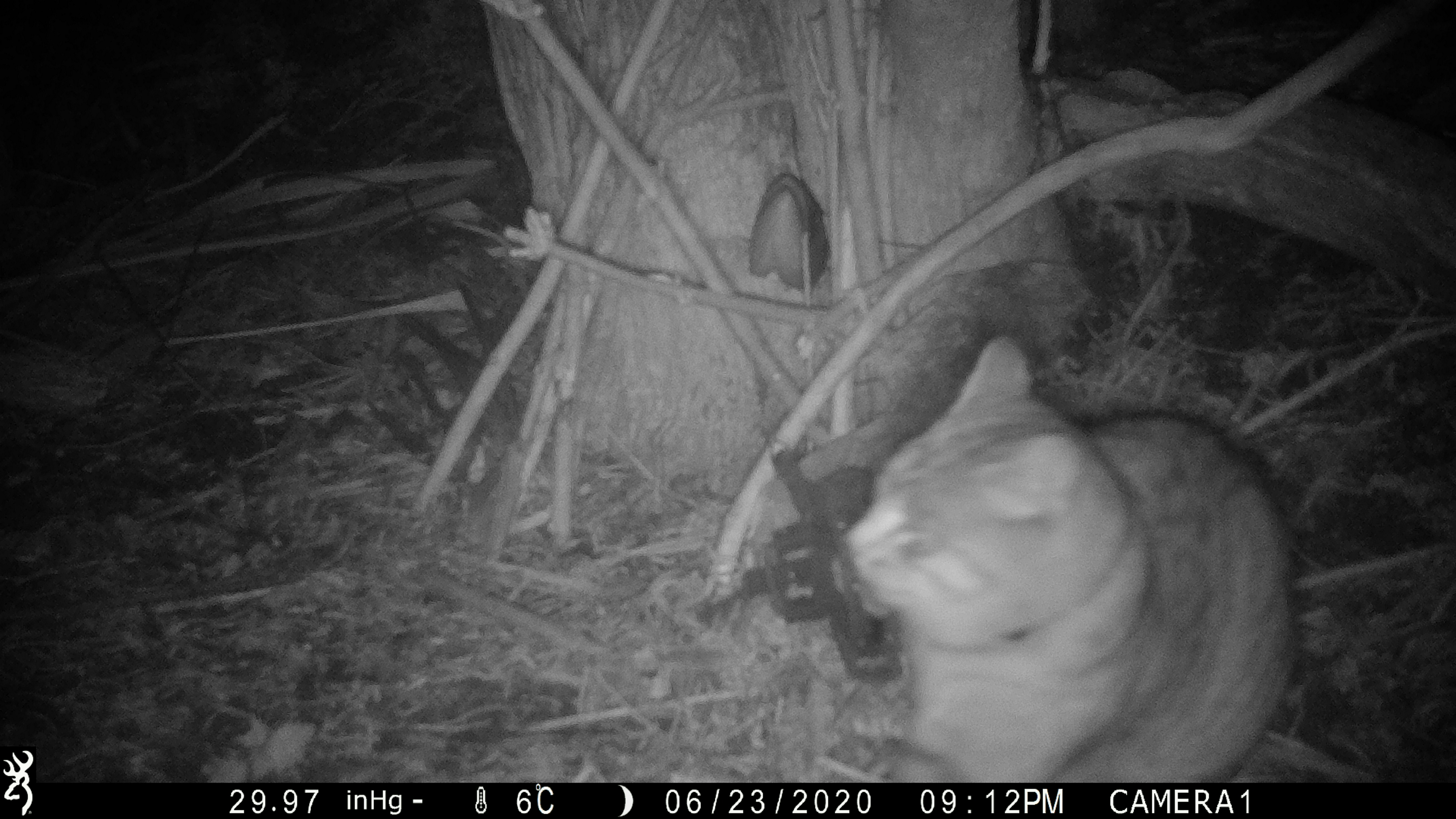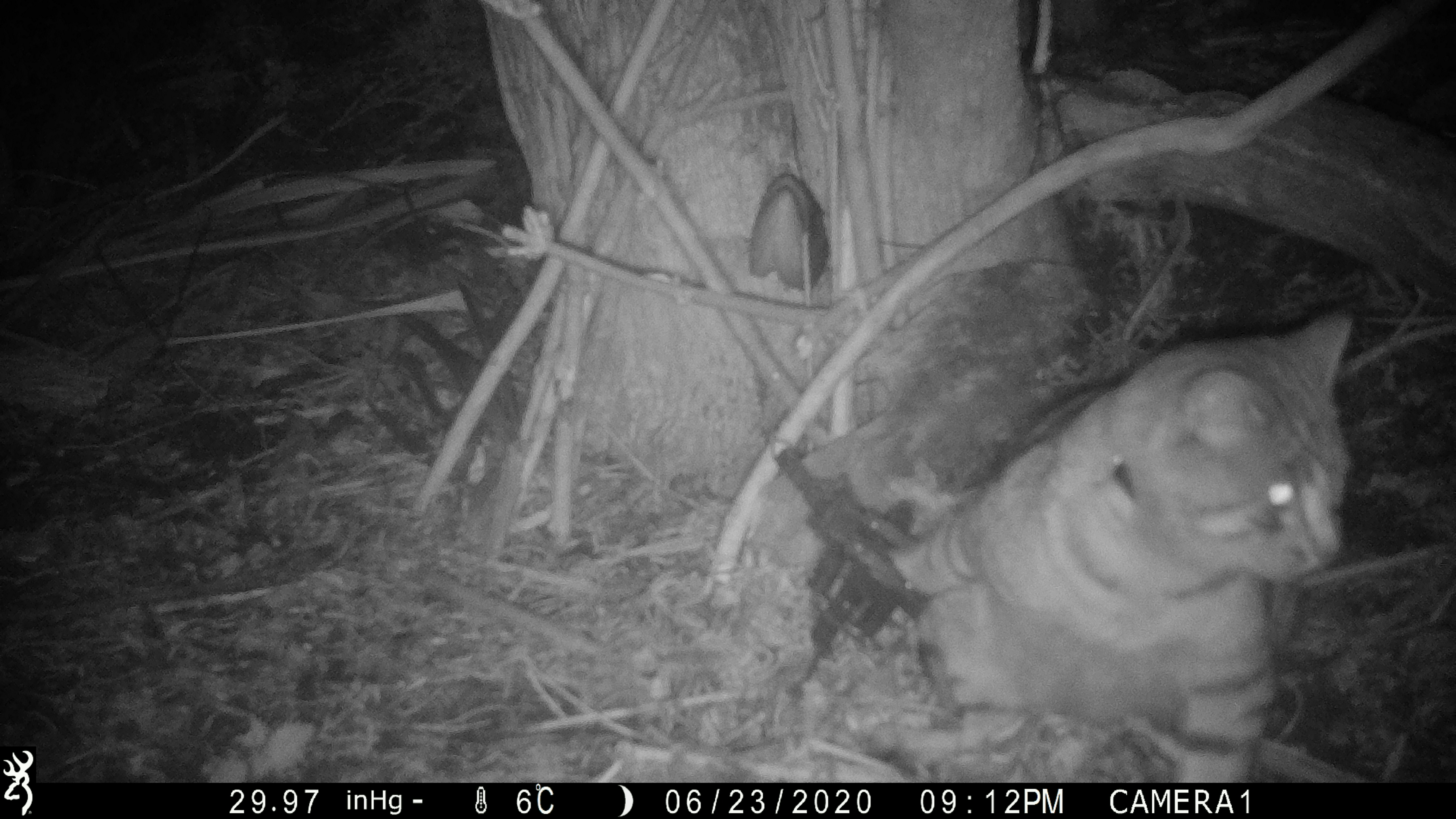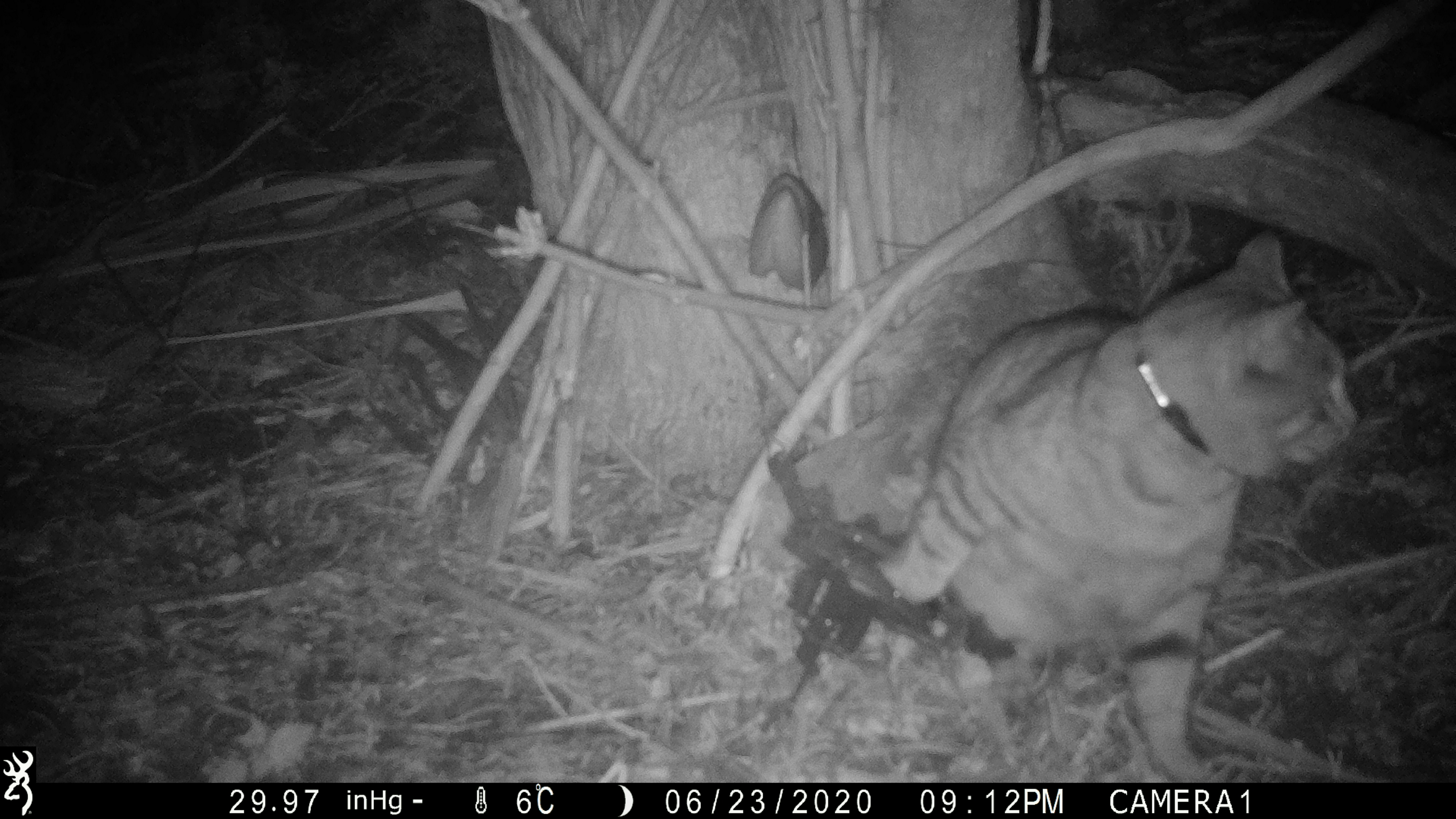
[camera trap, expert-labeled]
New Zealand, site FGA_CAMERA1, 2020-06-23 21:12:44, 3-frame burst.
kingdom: Animalia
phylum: Chordata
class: Mammalia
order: Carnivora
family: Felidae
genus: Felis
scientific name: Felis catus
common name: domestic cat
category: cat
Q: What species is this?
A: Cat (domestic cat) (Felis catus).